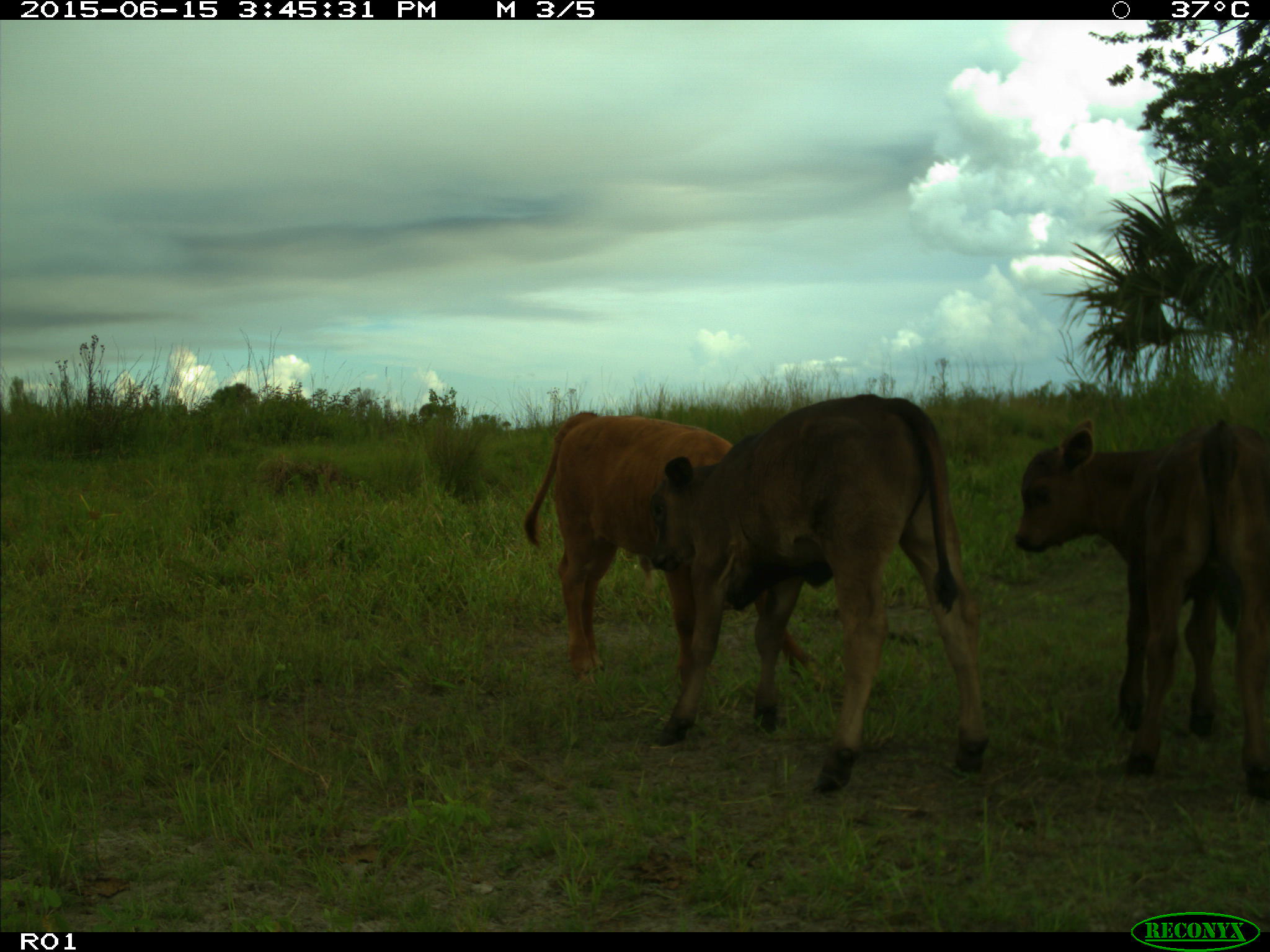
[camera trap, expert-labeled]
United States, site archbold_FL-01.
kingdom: Animalia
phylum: Chordata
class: Mammalia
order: Artiodactyla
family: Bovidae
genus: Bos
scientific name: Bos taurus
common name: domestic cow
Bos taurus (domestic cow).